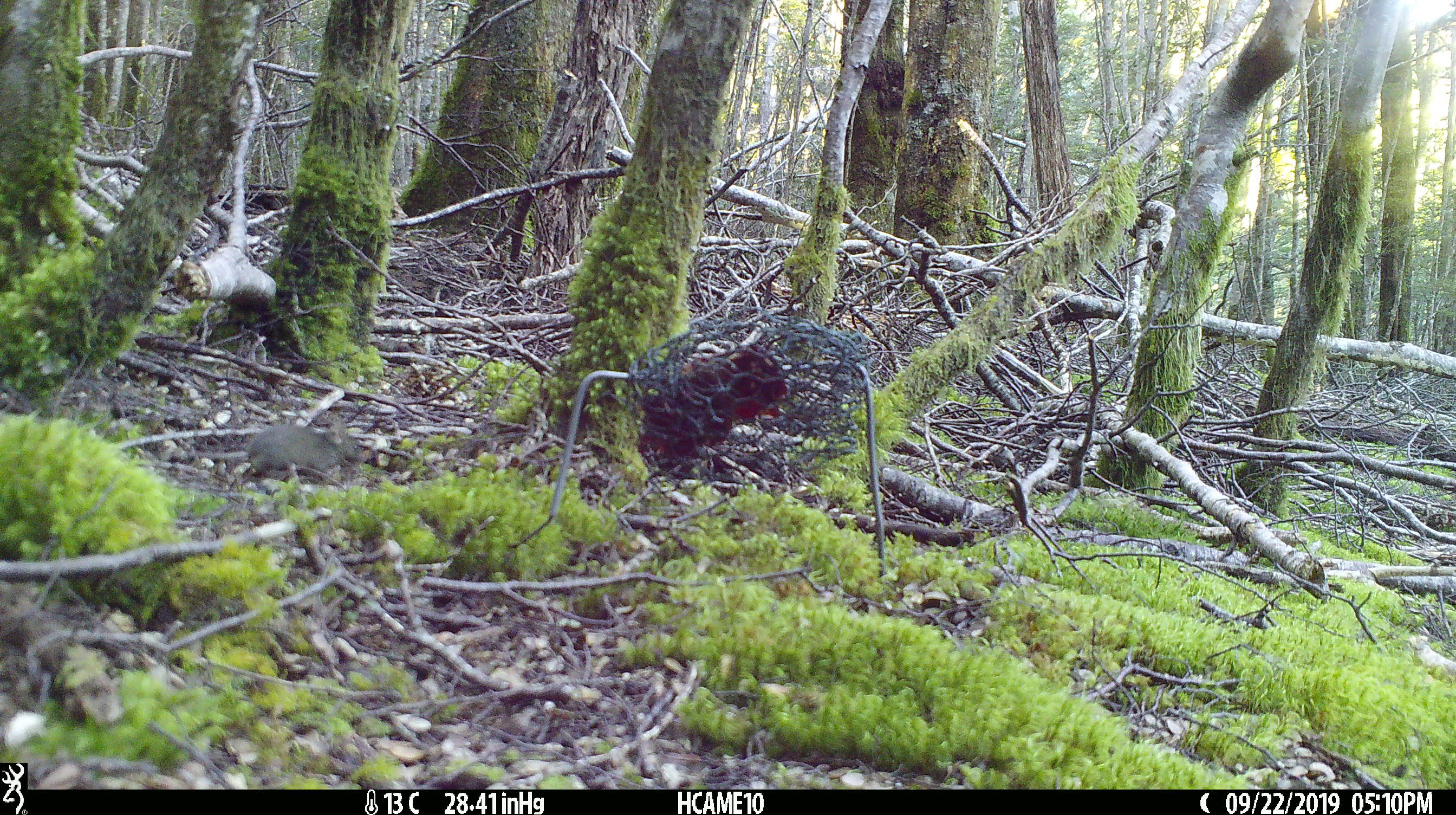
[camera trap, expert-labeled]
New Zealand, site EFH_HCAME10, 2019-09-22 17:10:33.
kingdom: Animalia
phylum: Chordata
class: Mammalia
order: Rodentia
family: Muridae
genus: Mus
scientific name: Mus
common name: mouse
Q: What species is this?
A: Mouse (Mus).